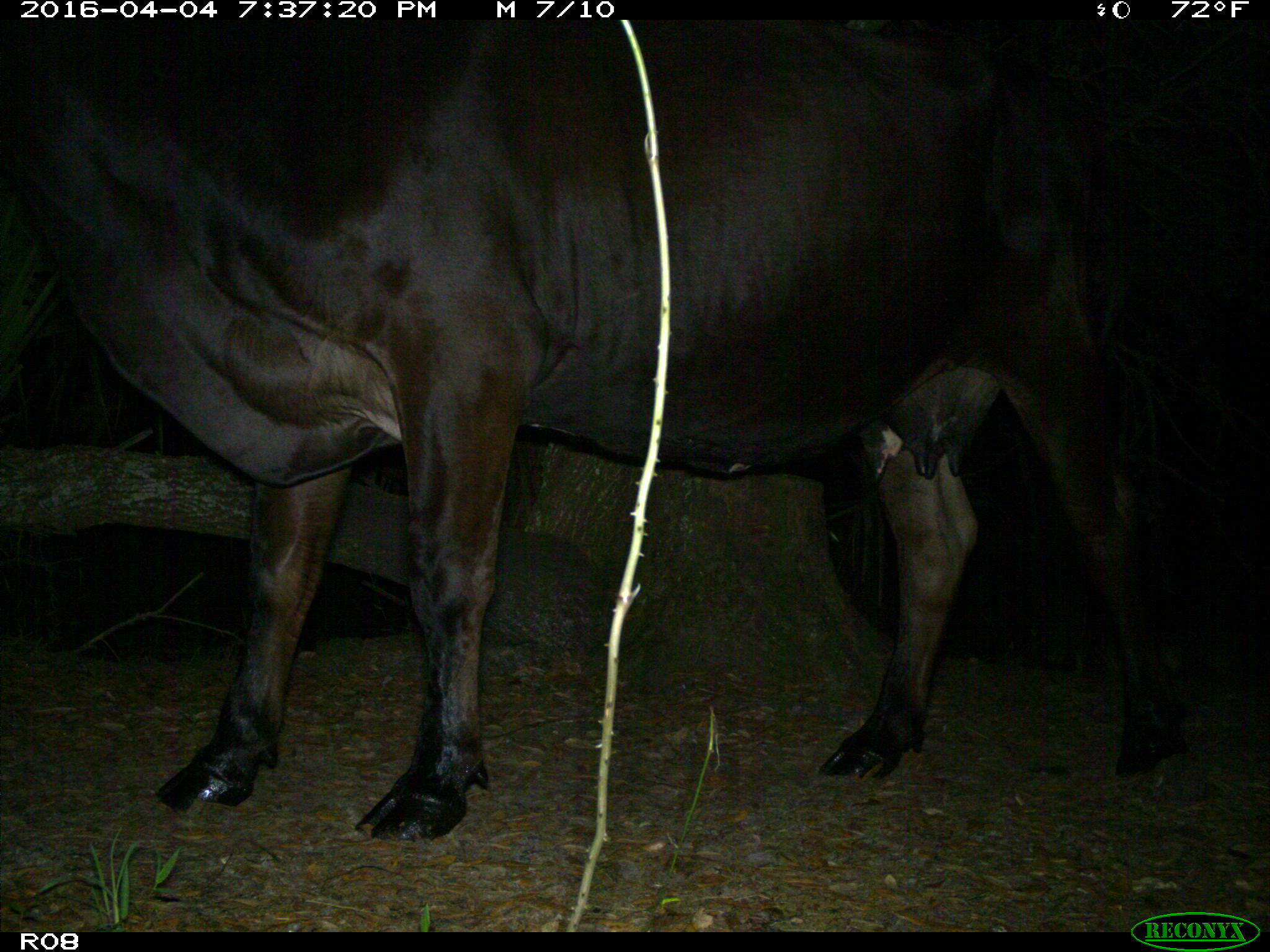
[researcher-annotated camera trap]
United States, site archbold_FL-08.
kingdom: Animalia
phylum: Chordata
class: Mammalia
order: Artiodactyla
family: Bovidae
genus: Bos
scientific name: Bos taurus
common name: domestic cow